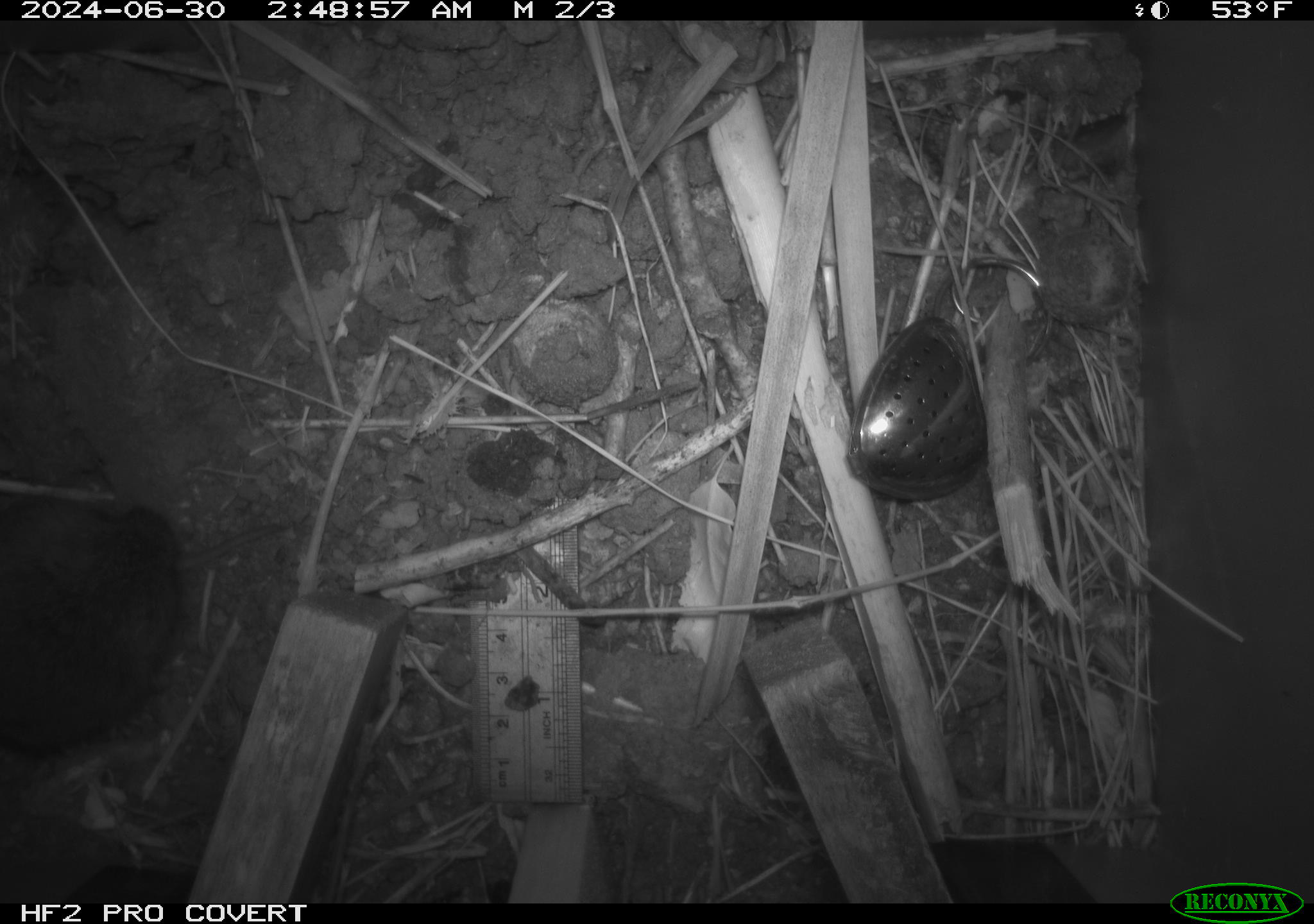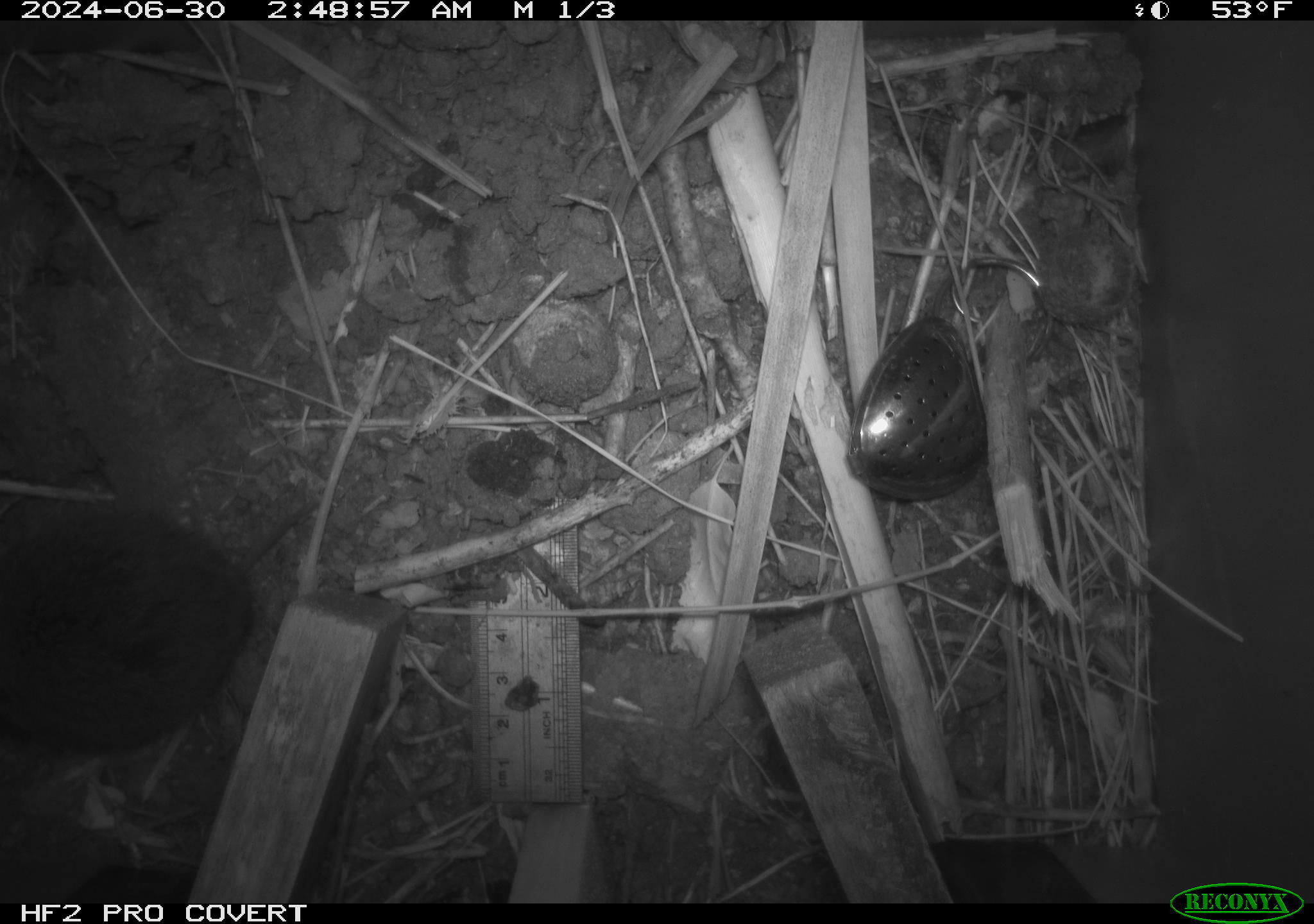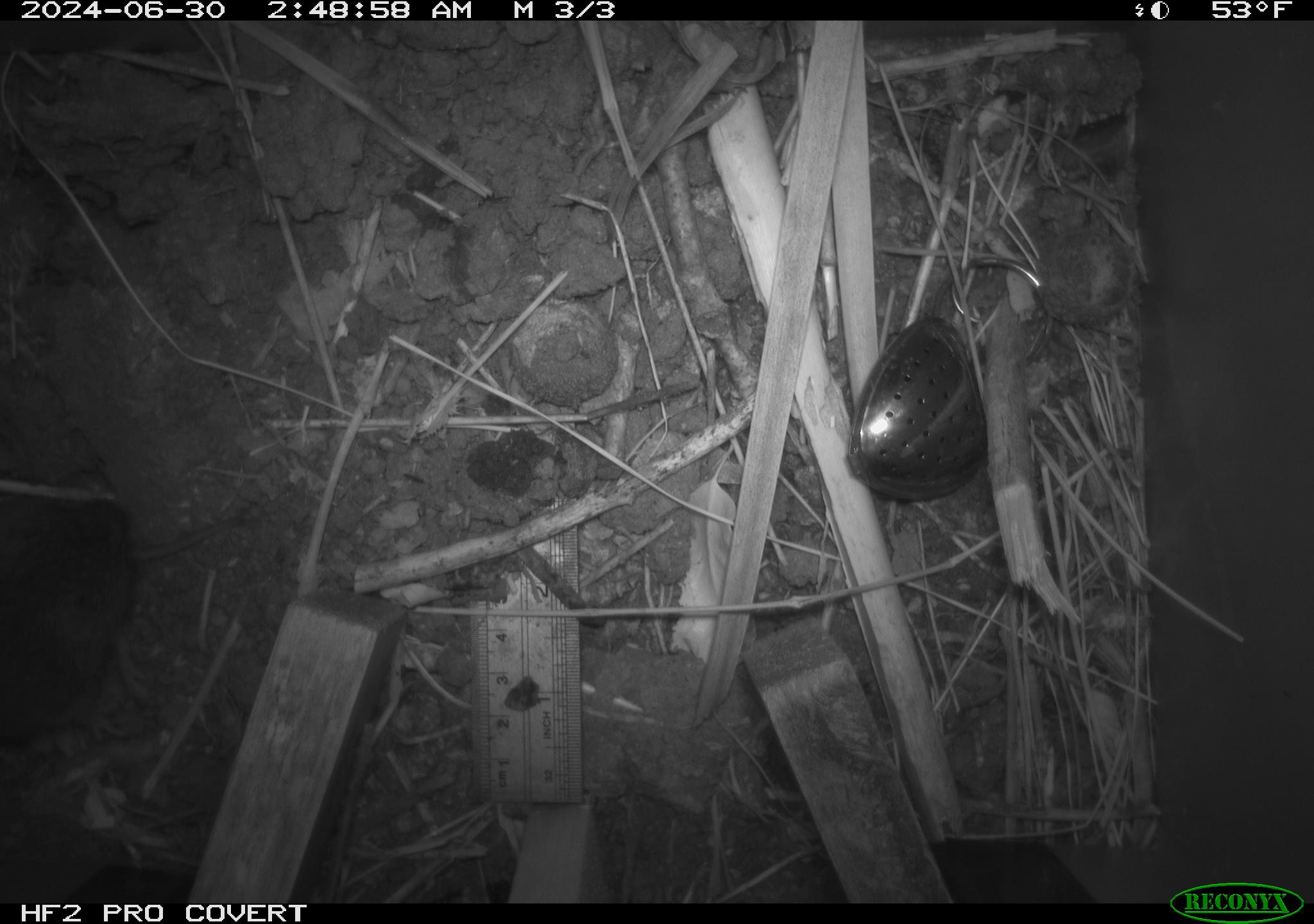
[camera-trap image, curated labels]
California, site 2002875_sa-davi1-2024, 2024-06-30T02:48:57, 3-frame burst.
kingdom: Animalia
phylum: Chordata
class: Mammalia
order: Rodentia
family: Cricetidae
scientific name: Arvicolinae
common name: voles, lemmings, and muskrats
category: arvicolinae subfamily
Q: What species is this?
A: Arvicolinae subfamily (voles, lemmings, and muskrats) (Arvicolinae).